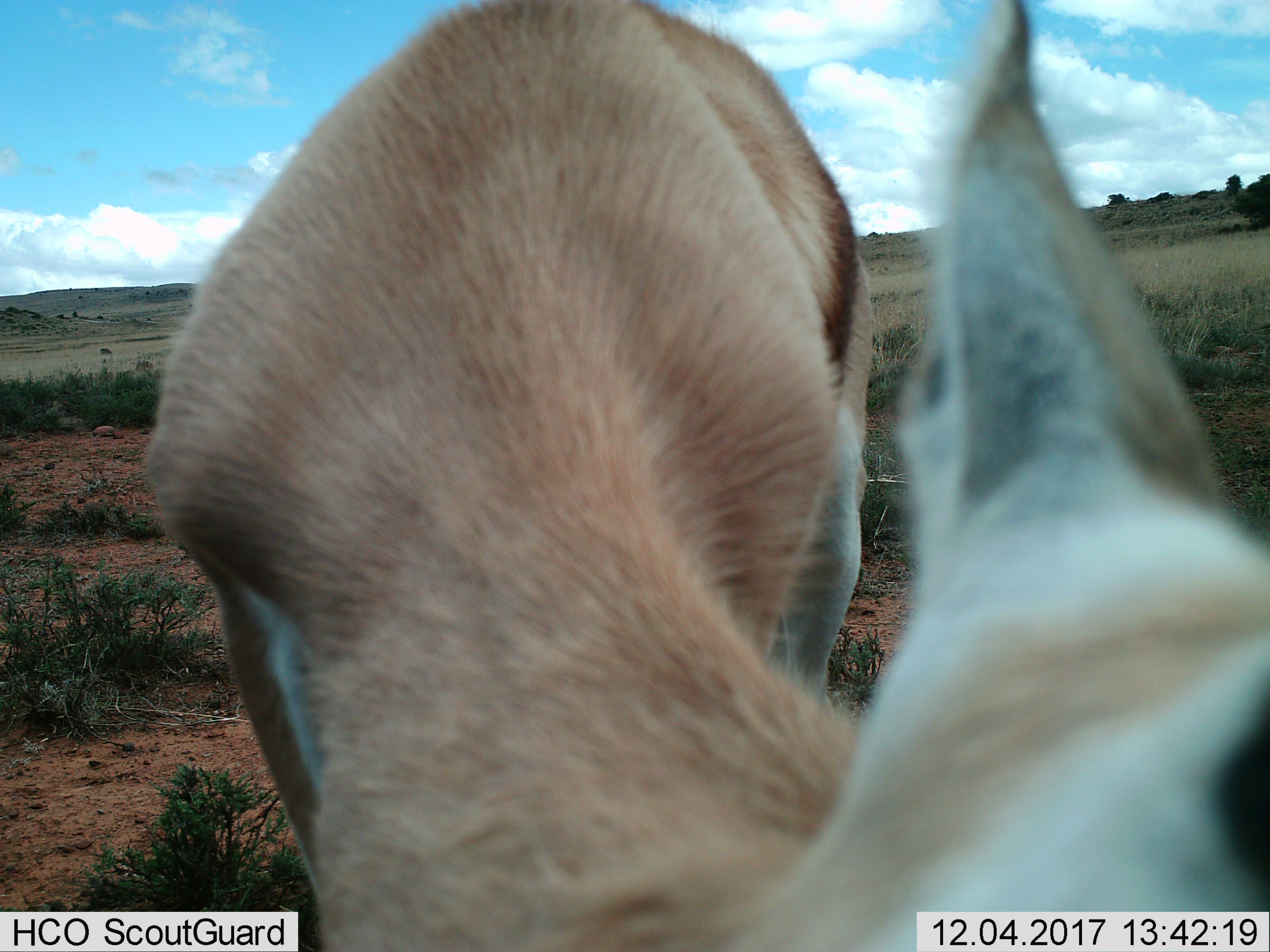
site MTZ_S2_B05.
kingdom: Animalia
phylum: Chordata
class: Mammalia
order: Artiodactyla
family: Bovidae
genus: Antidorcas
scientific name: Antidorcas marsupialis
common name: springbok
Springbok (Antidorcas marsupialis), count 1. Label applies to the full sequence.